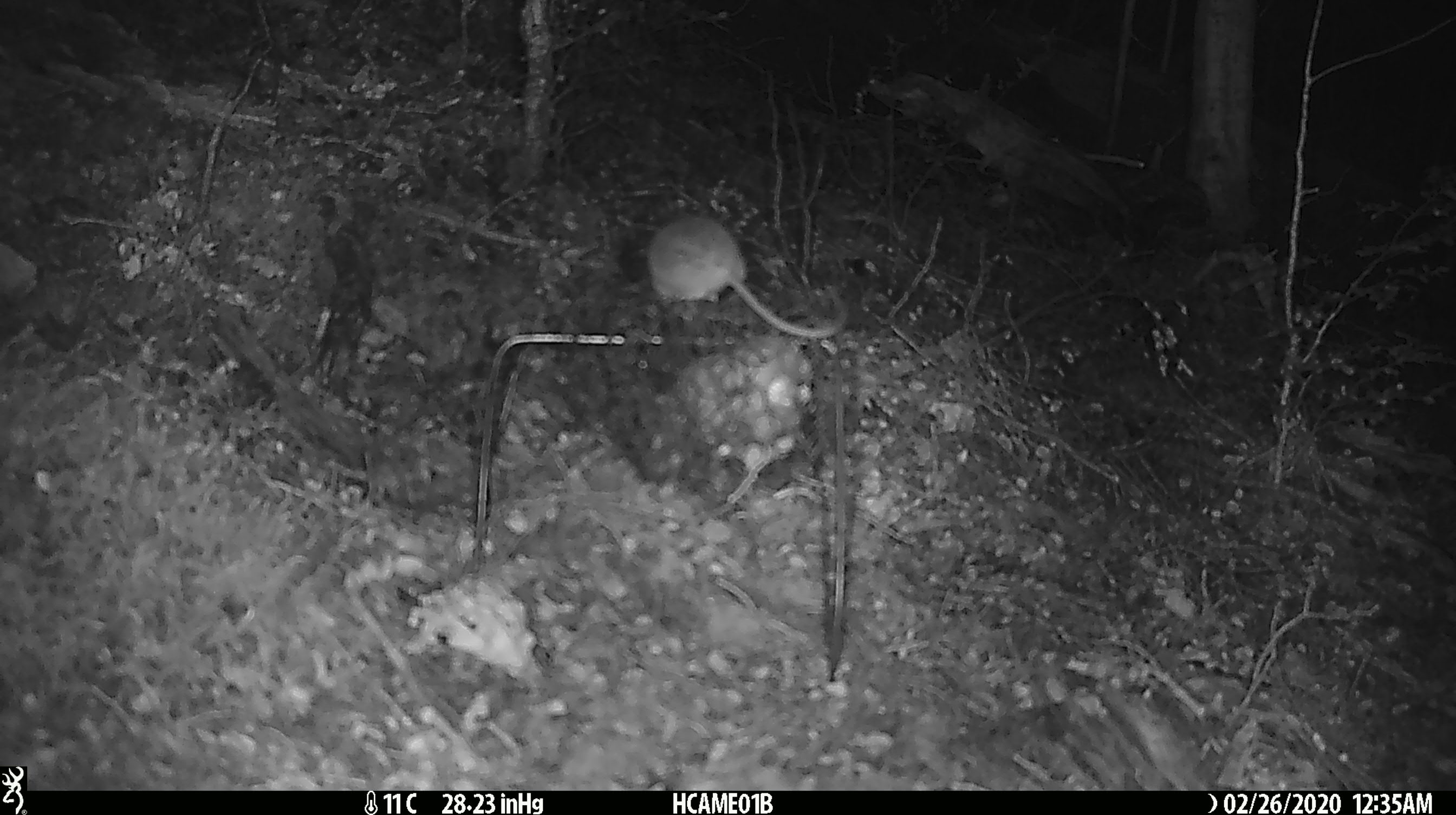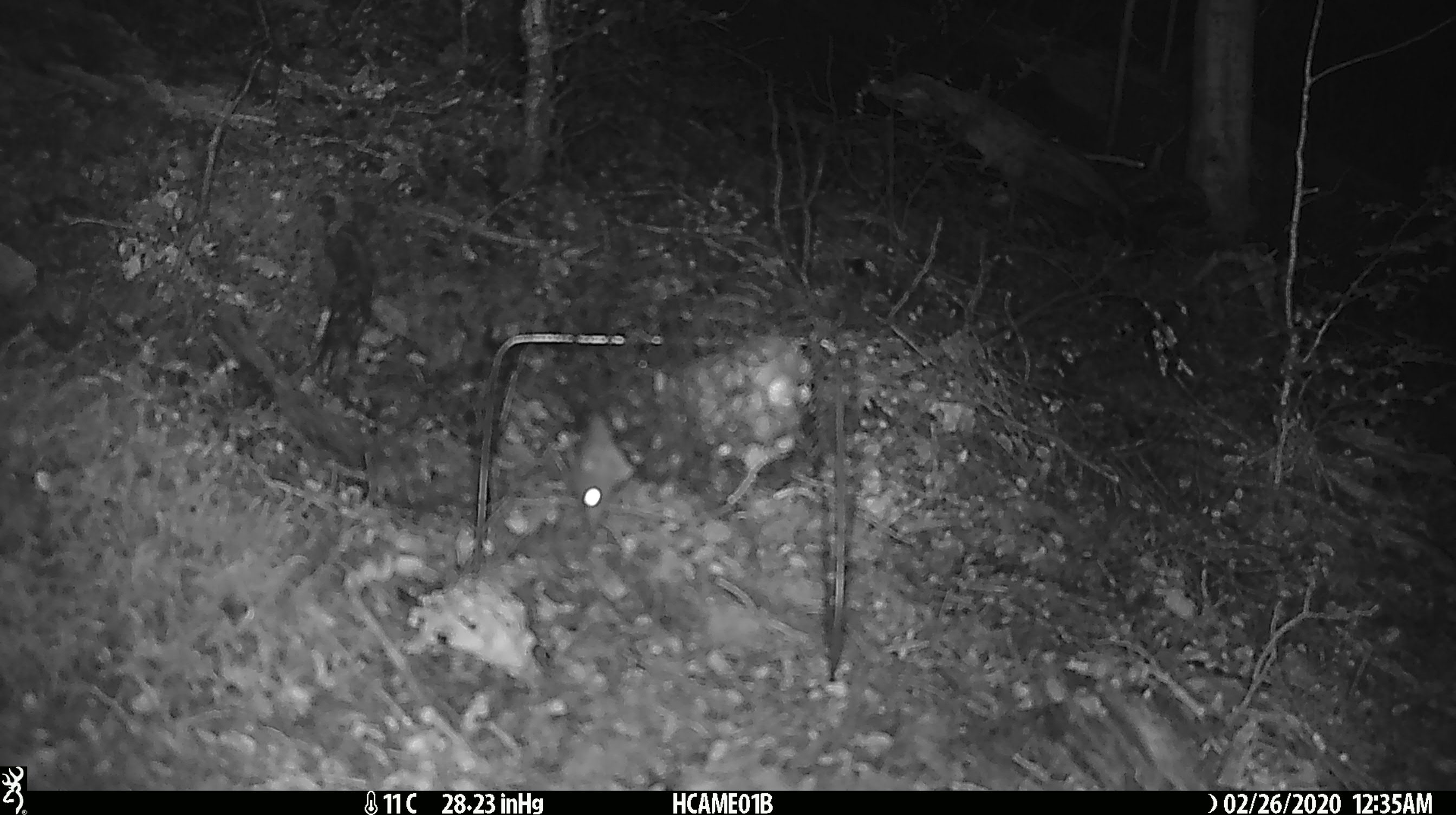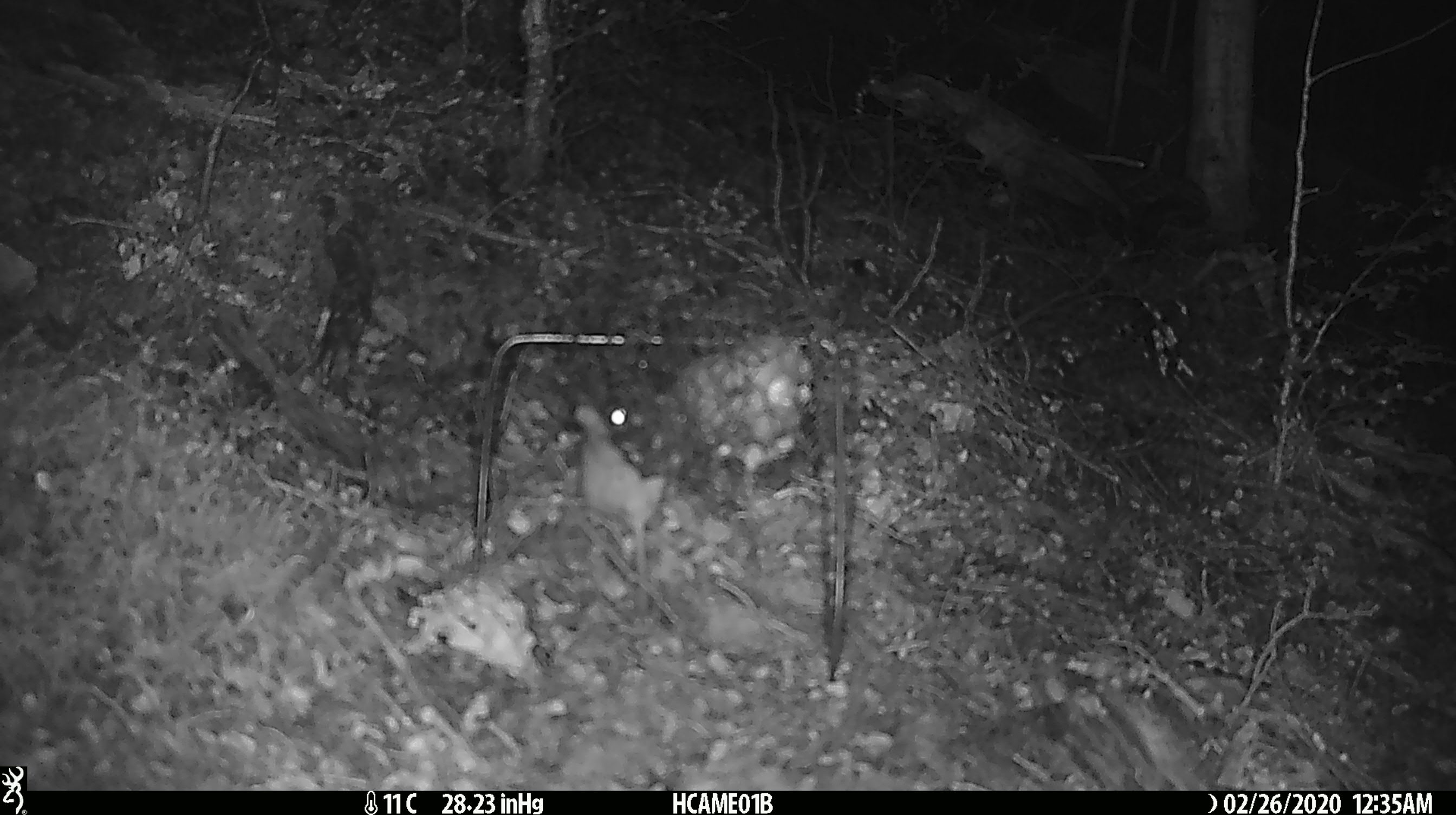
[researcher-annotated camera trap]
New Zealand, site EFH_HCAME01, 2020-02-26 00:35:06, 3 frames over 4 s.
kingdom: Animalia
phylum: Chordata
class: Mammalia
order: Rodentia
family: Muridae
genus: Mus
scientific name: Mus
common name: mouse